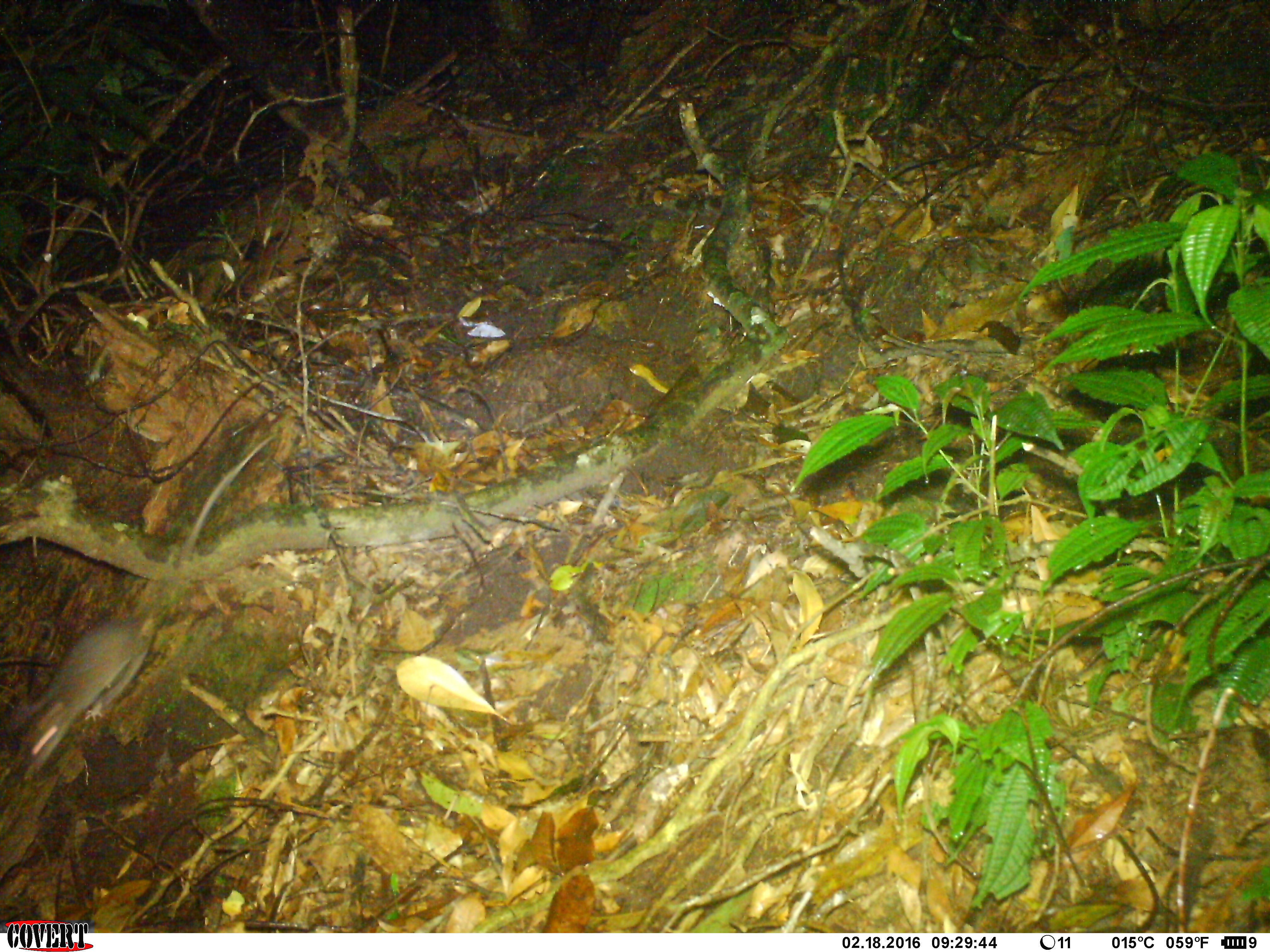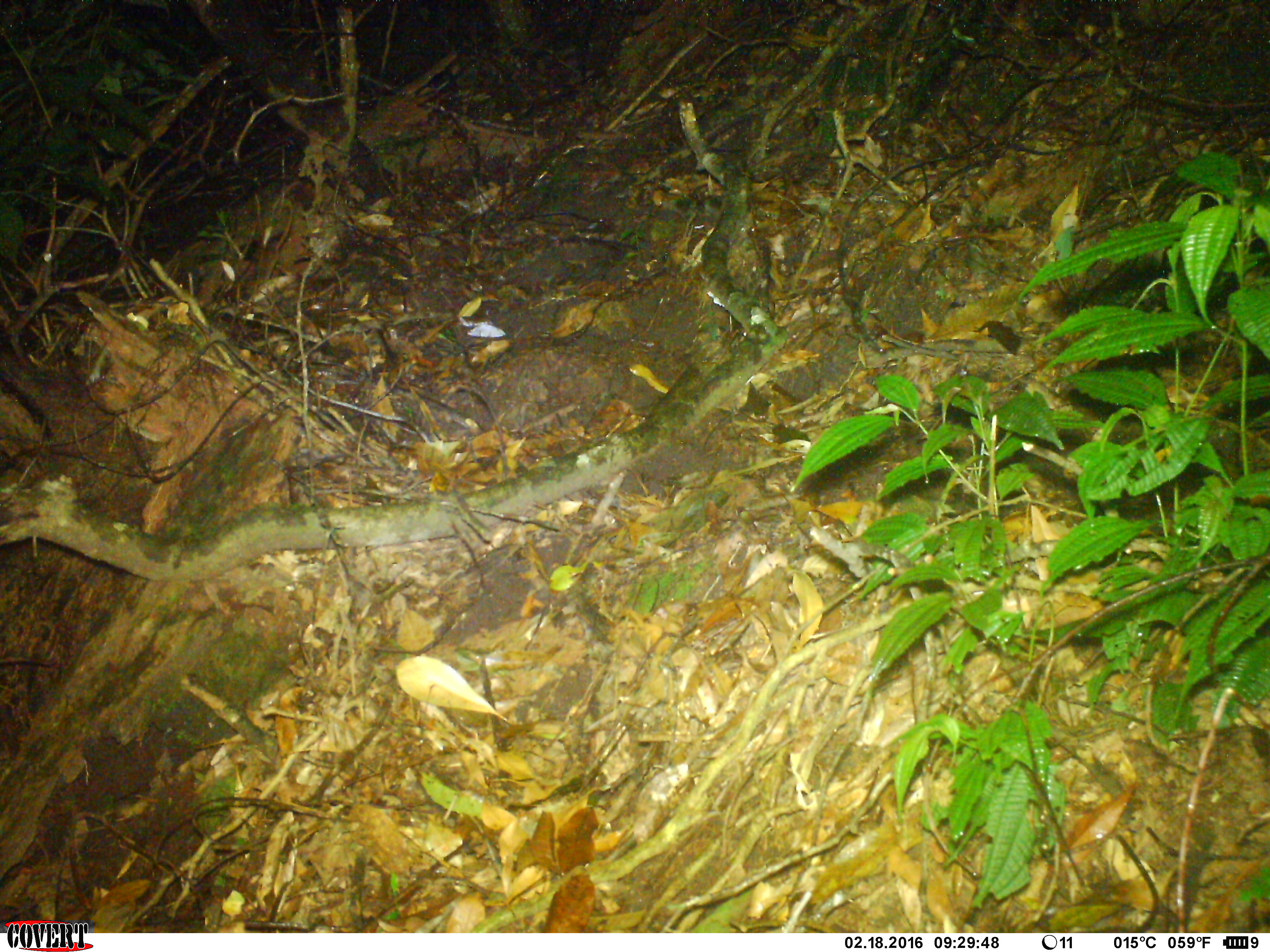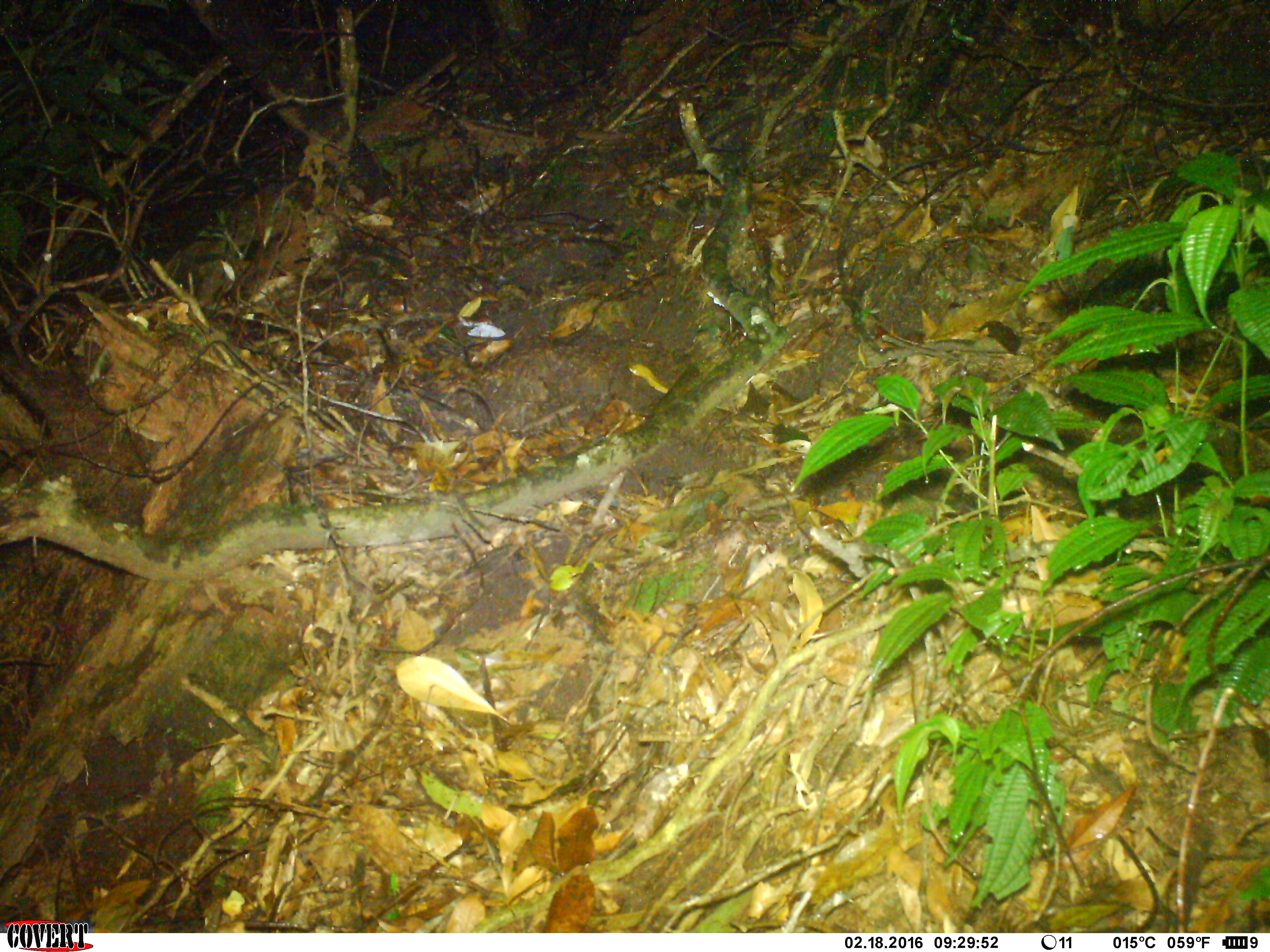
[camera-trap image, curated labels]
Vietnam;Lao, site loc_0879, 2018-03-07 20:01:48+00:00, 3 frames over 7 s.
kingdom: Animalia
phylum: Chordata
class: Mammalia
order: Rodentia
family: Muridae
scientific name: Muridae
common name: old-world mice and rats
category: unidentified murid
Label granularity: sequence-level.